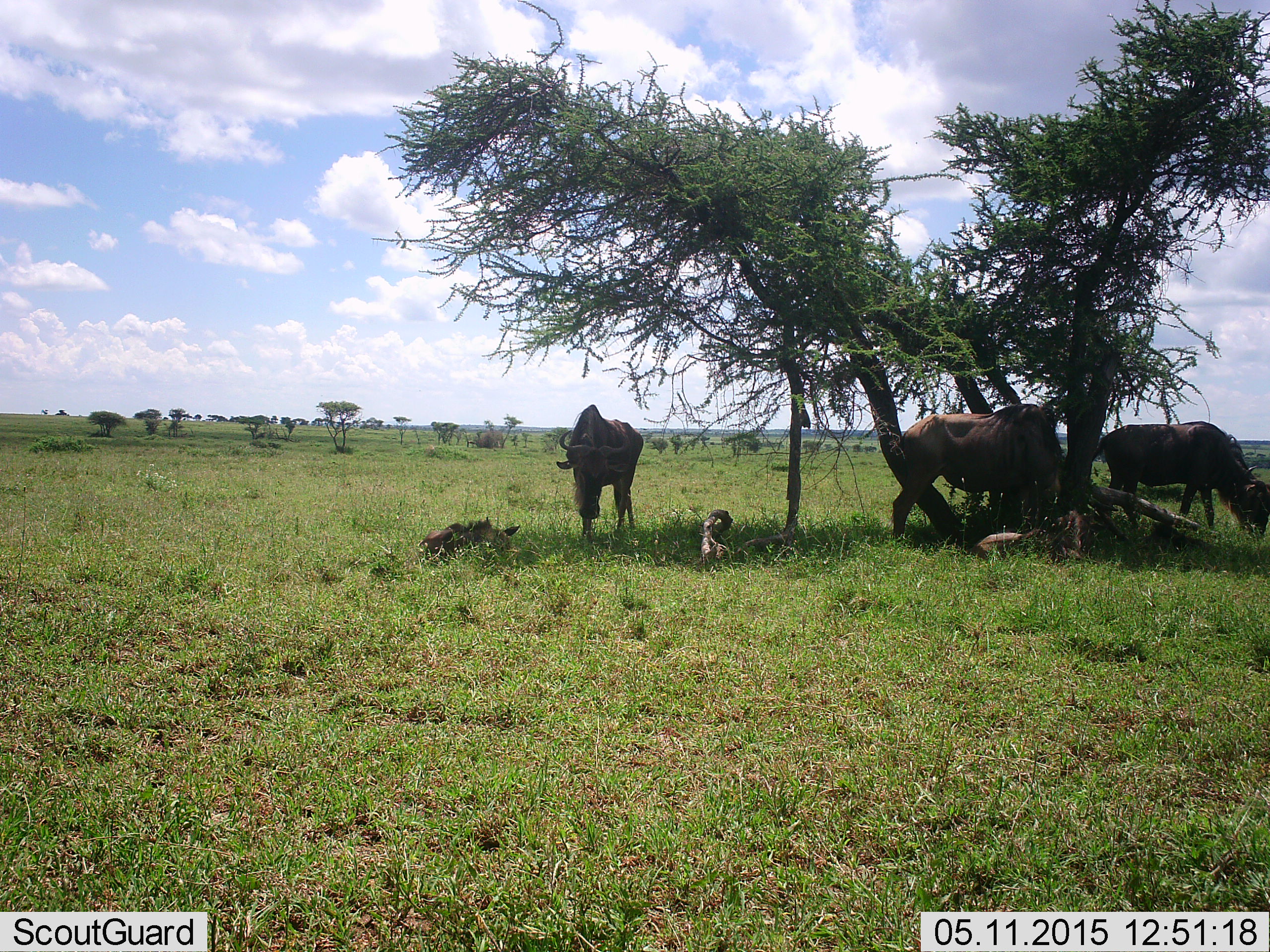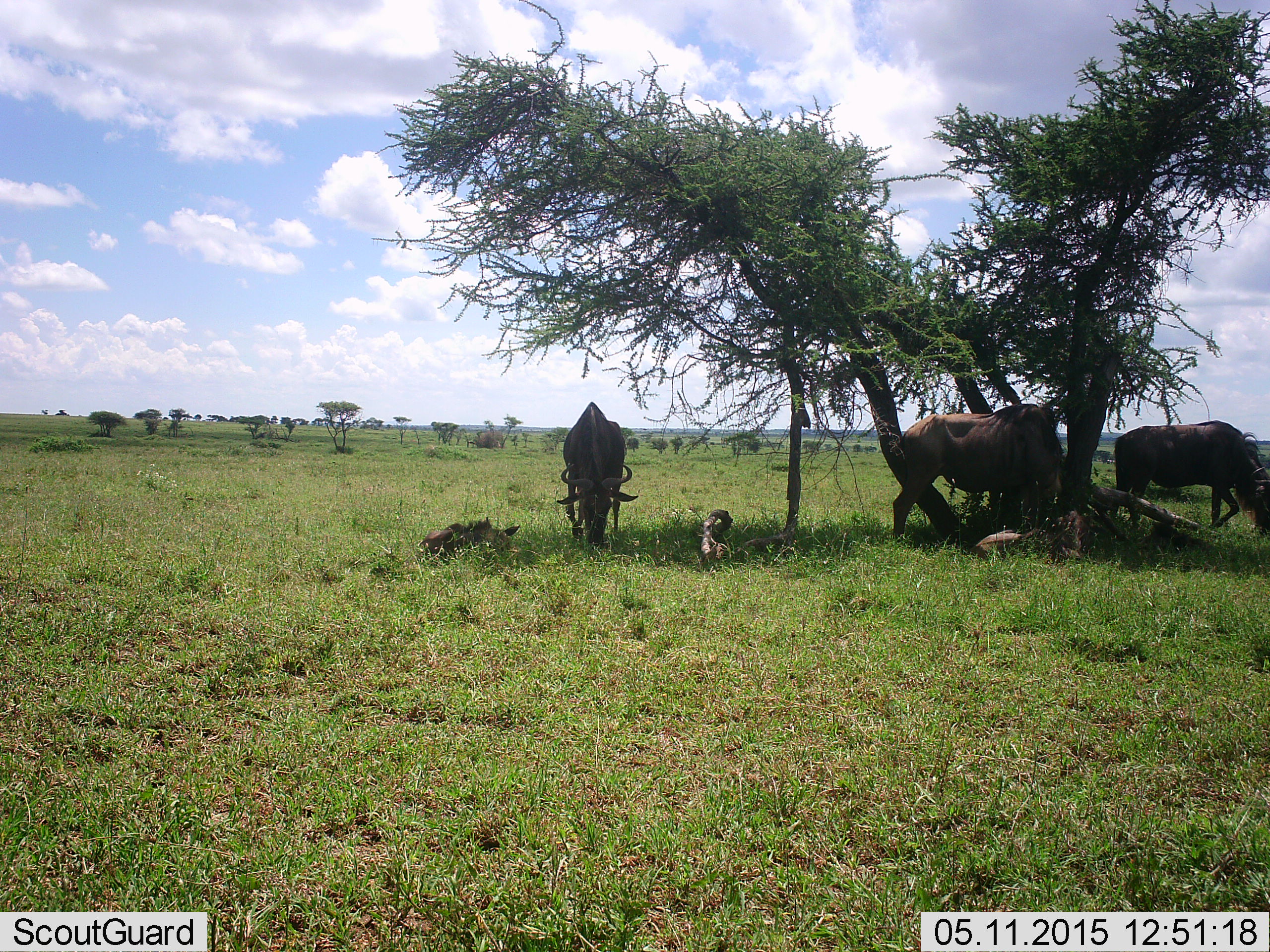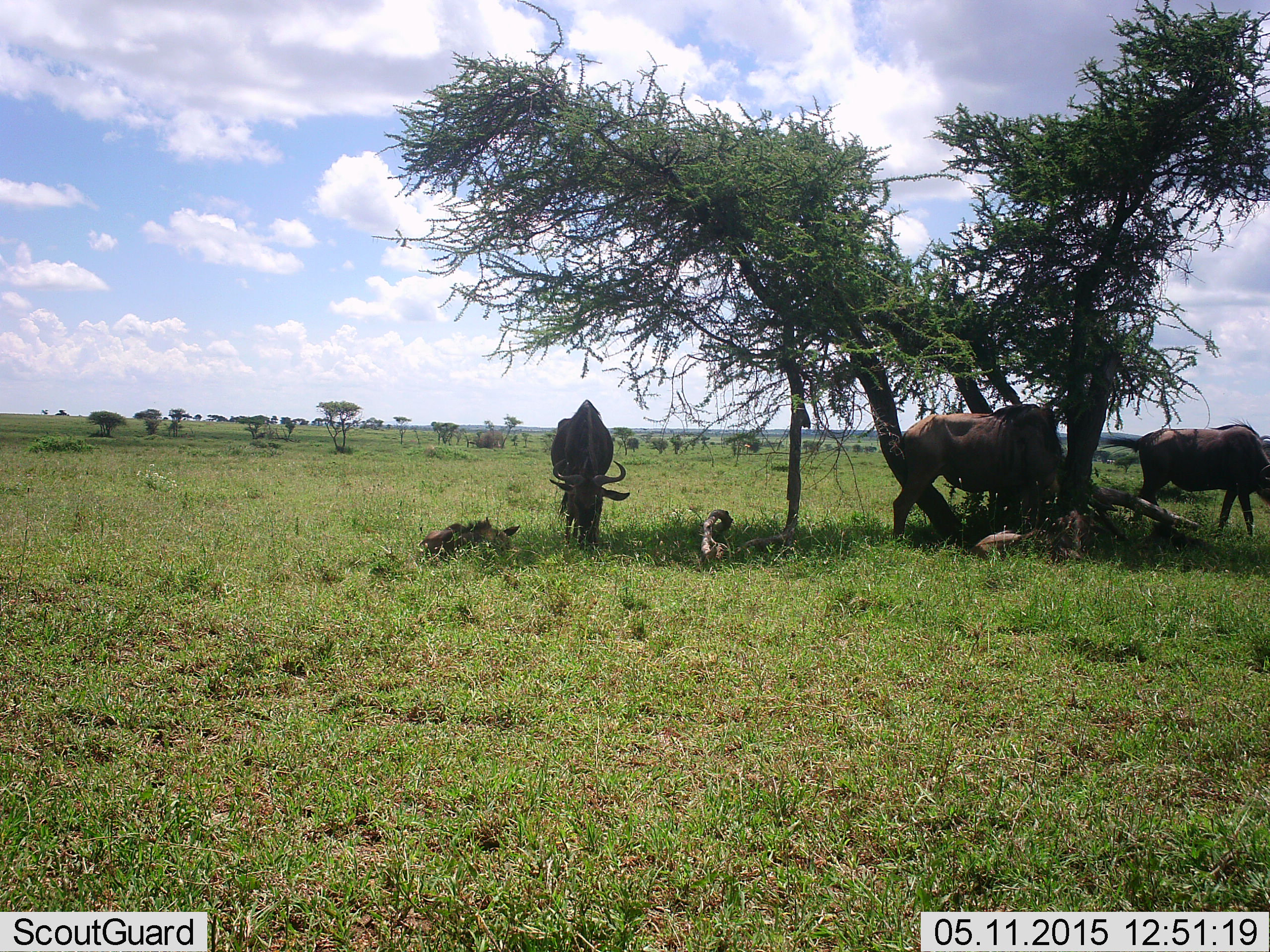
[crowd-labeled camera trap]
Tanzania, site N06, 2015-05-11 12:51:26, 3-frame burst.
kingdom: Animalia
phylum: Chordata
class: Mammalia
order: Artiodactyla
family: Bovidae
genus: Connochaetes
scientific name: Connochaetes taurinus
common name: blue wildebeest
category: wildebeest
Wildebeest (blue wildebeest) (Connochaetes taurinus), count 4. Behavior (volunteer vote fractions): standing 50%, resting 60%, moving 40%, interacting 10%. Young present (vote fraction): 50%. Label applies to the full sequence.